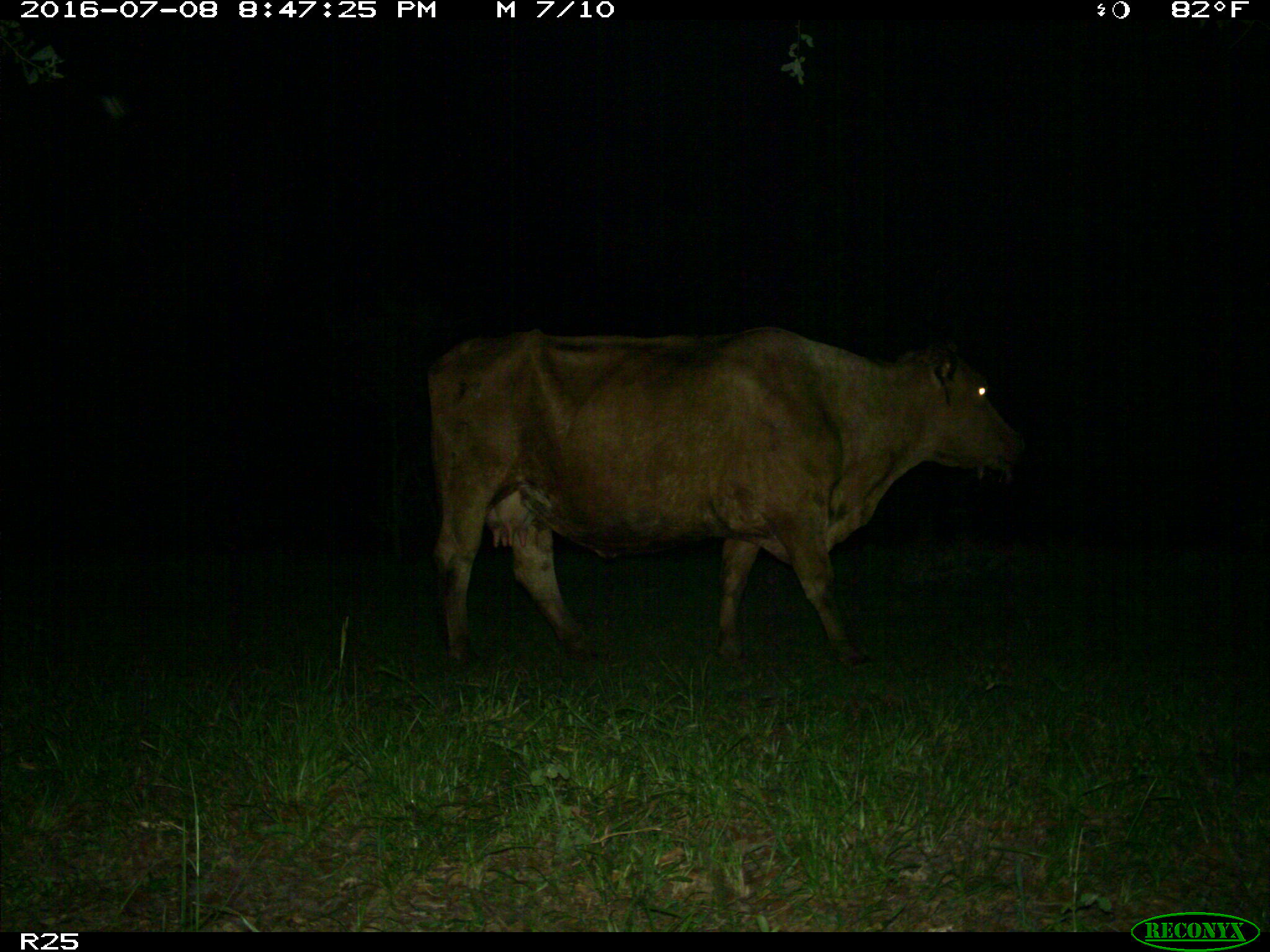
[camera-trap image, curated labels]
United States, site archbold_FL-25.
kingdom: Animalia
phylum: Chordata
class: Mammalia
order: Artiodactyla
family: Bovidae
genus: Bos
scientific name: Bos taurus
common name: domestic cow